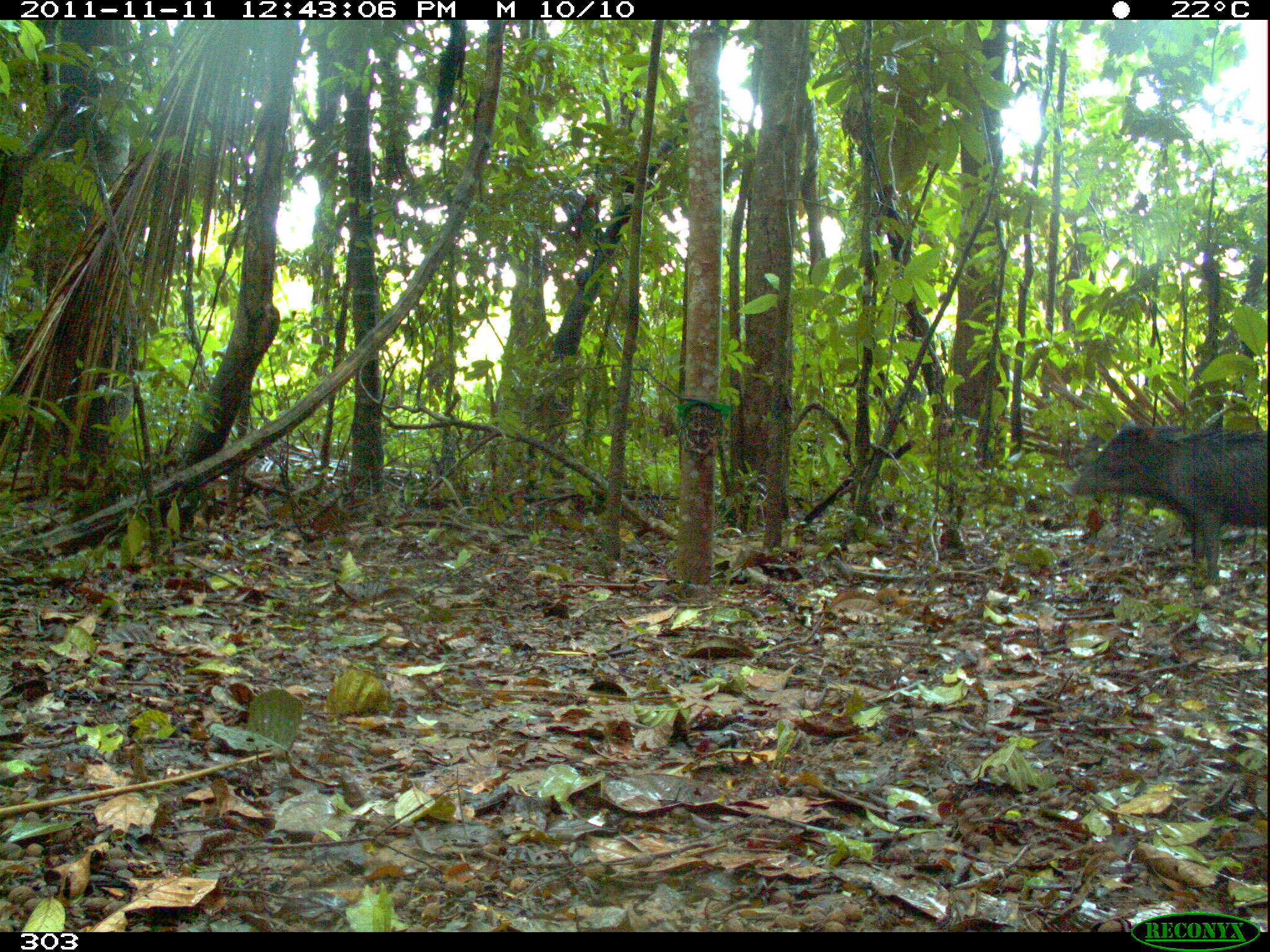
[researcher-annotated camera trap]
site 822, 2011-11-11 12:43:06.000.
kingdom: Animalia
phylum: Chordata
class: Mammalia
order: Artiodactyla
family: Tayassuidae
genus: Tayassu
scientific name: Tayassu pecari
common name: white-lipped peccary